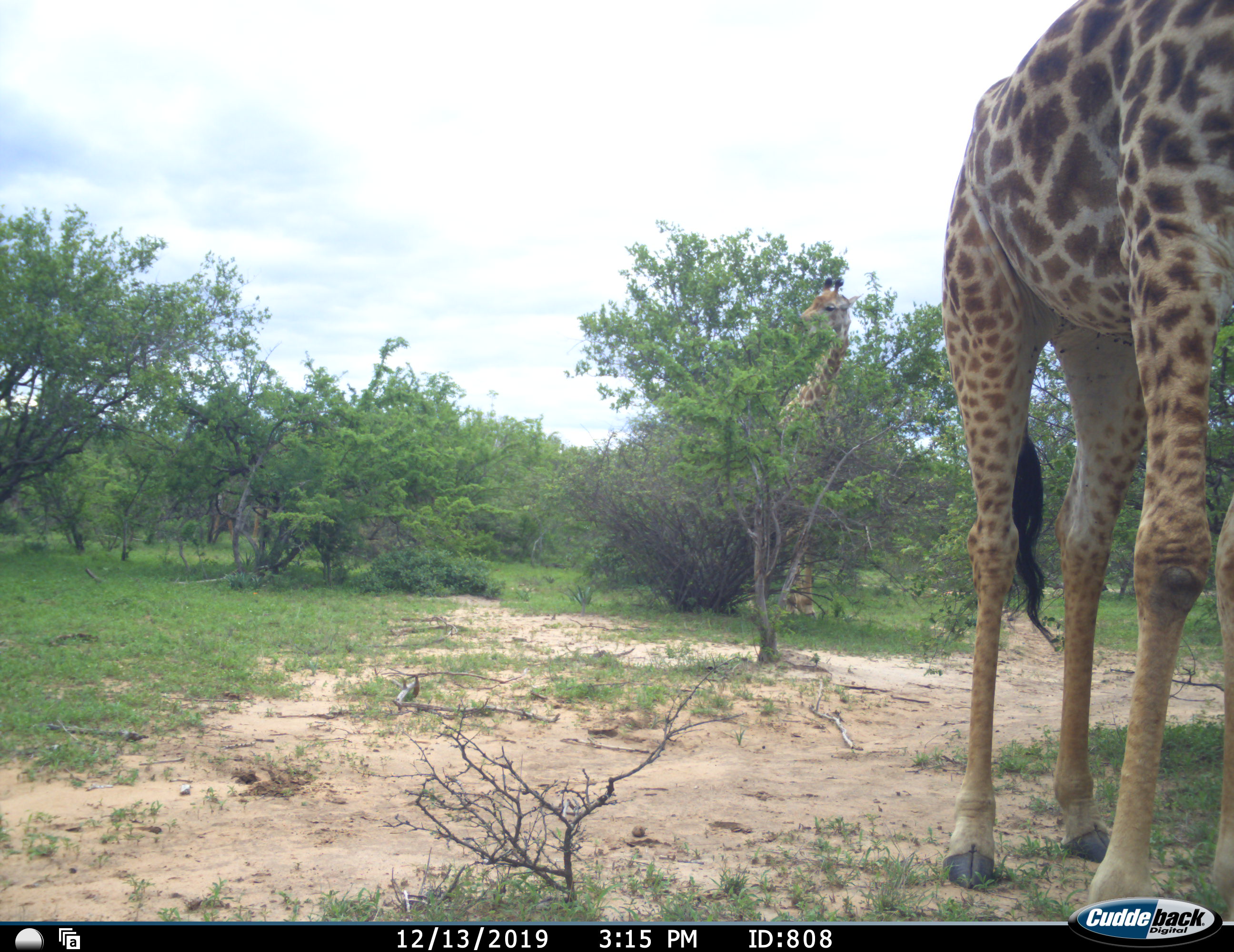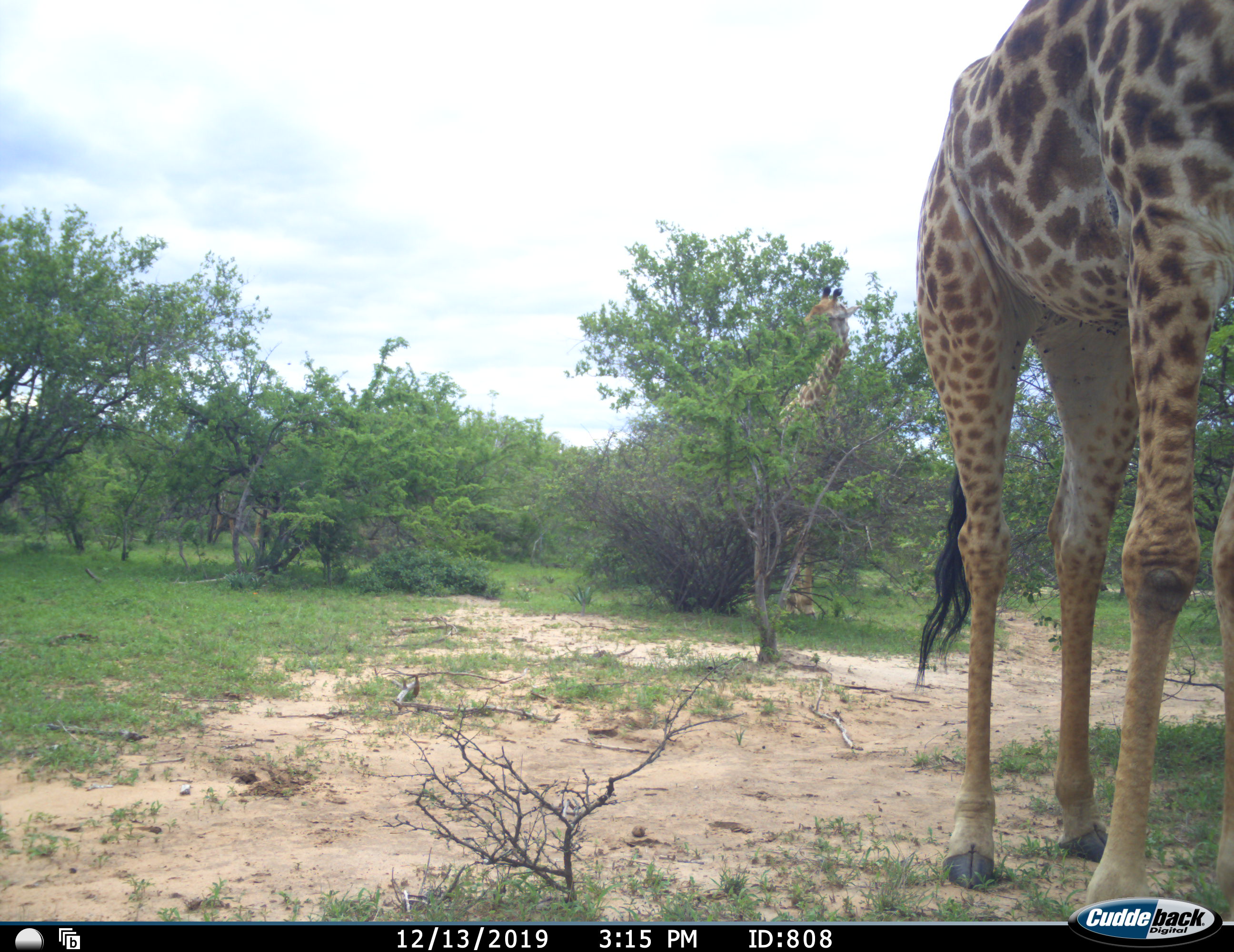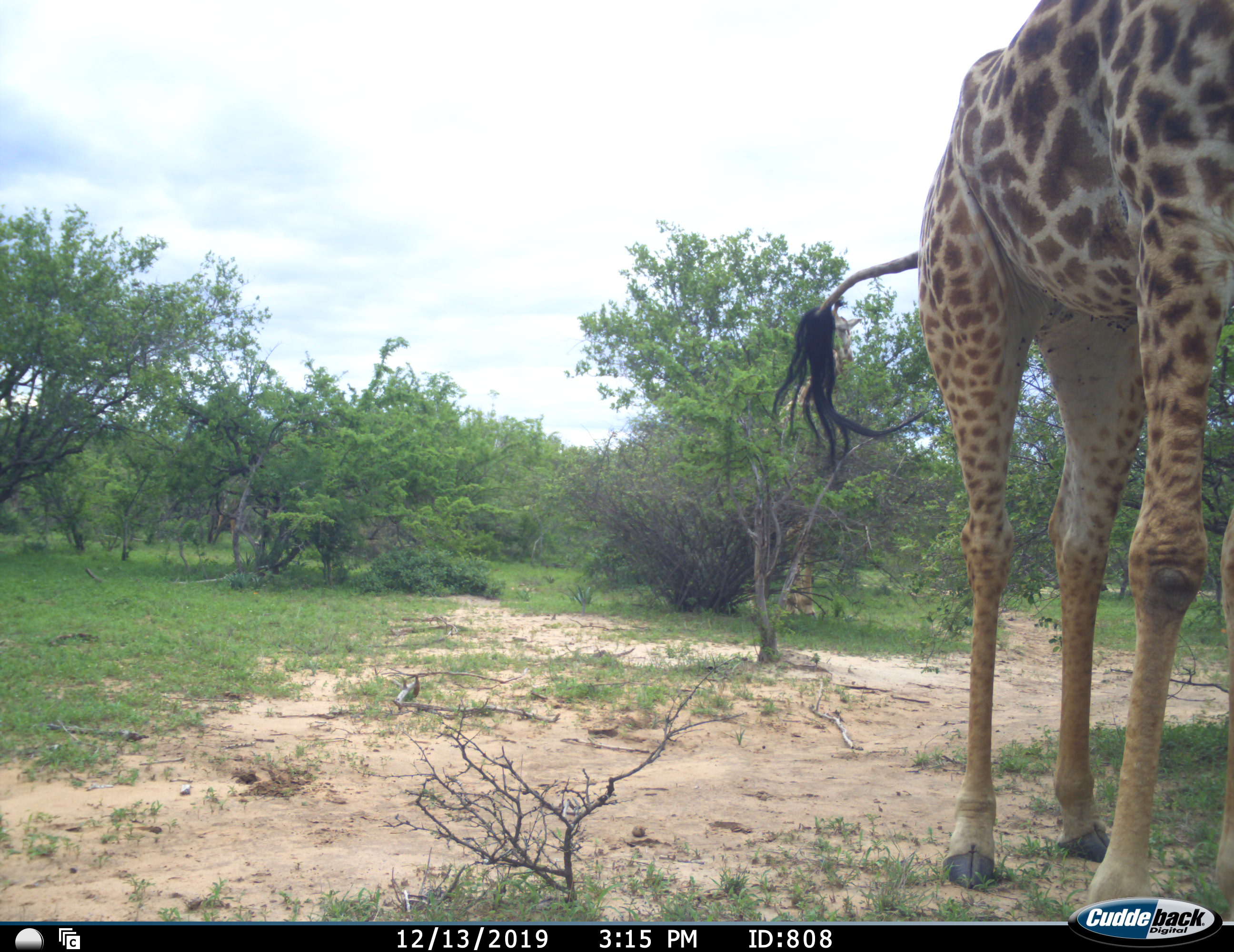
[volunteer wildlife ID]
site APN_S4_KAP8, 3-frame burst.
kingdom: Animalia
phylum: Chordata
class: Mammalia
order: Artiodactyla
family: Giraffidae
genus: Giraffa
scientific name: Giraffa camelopardalis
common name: giraffe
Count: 2.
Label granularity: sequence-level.